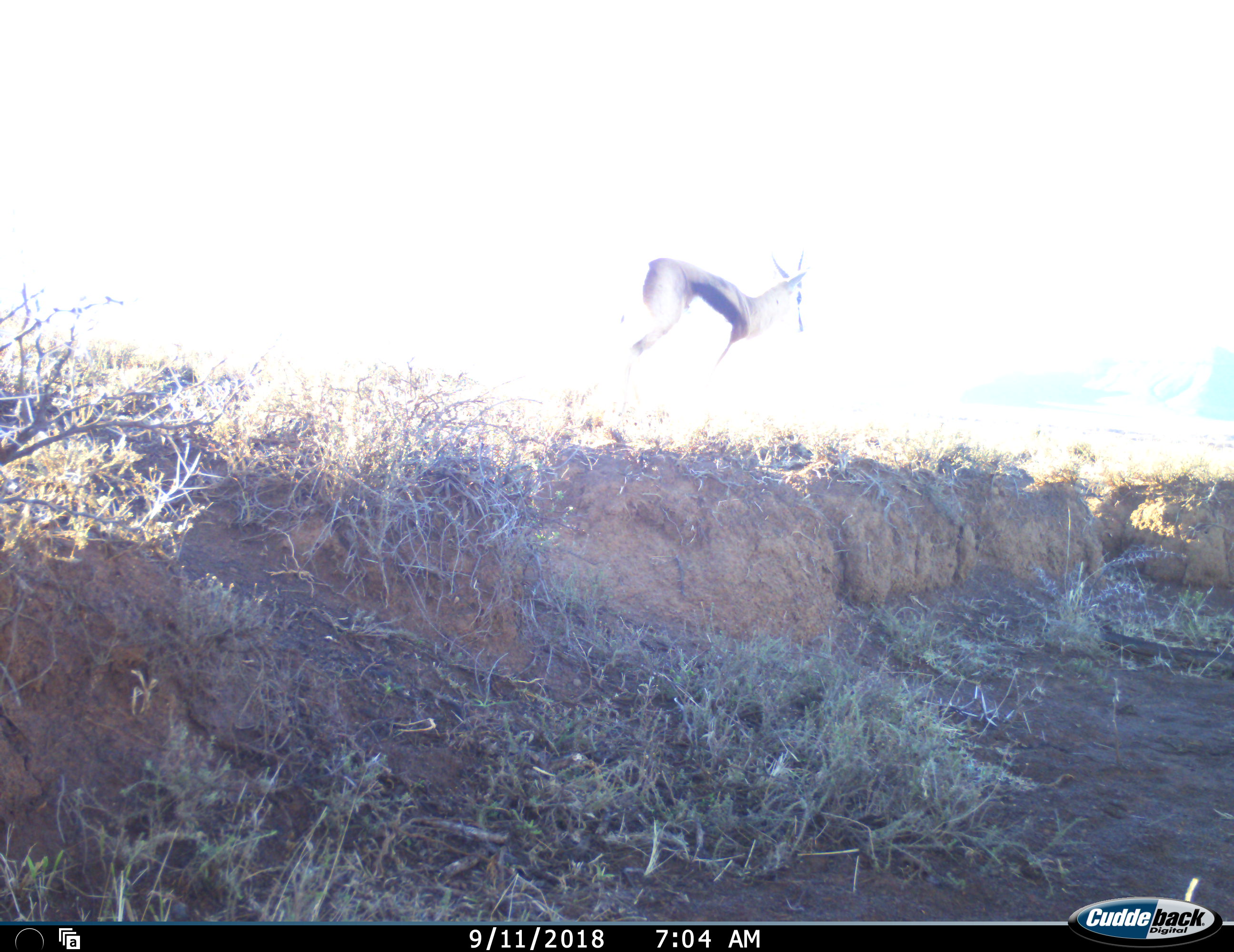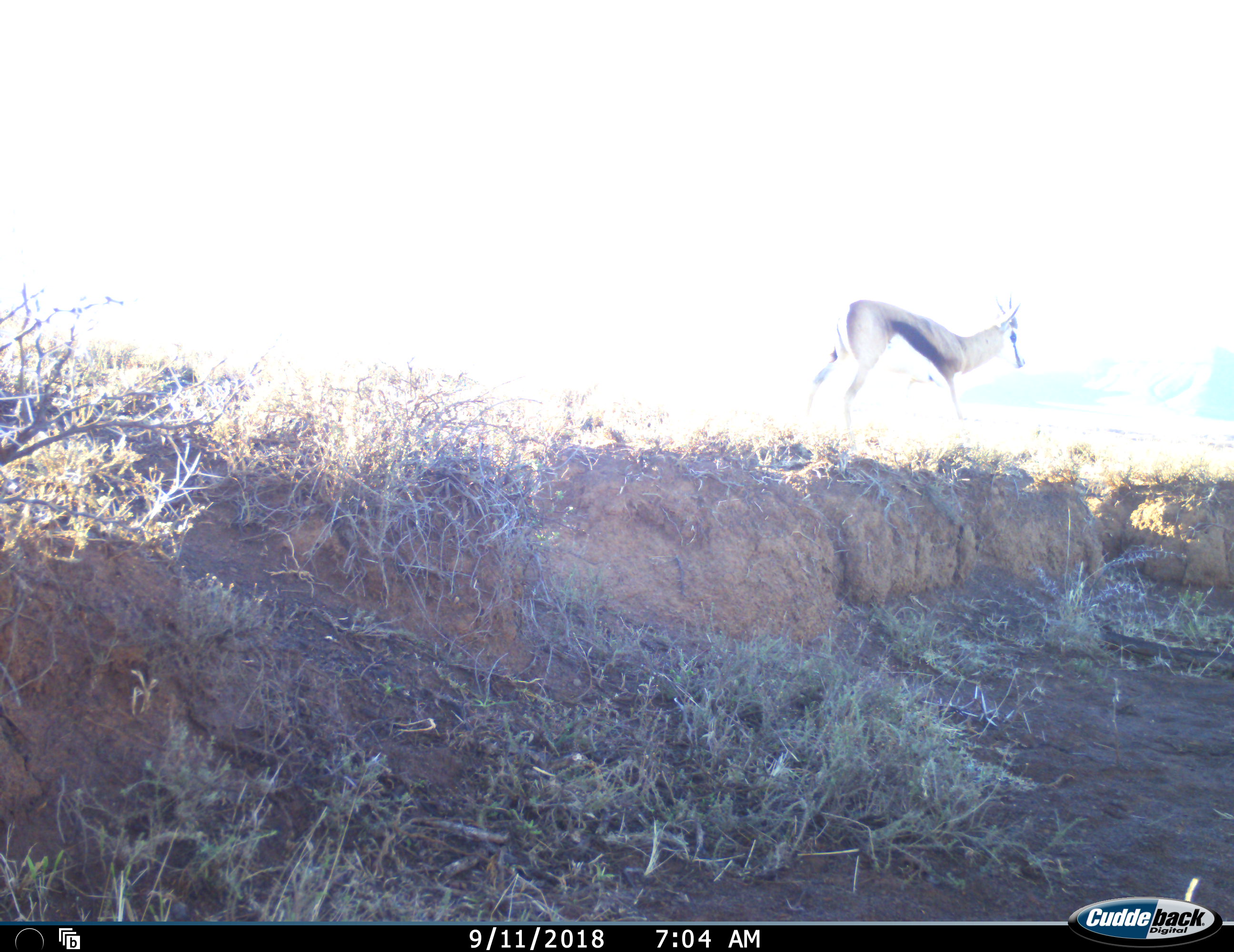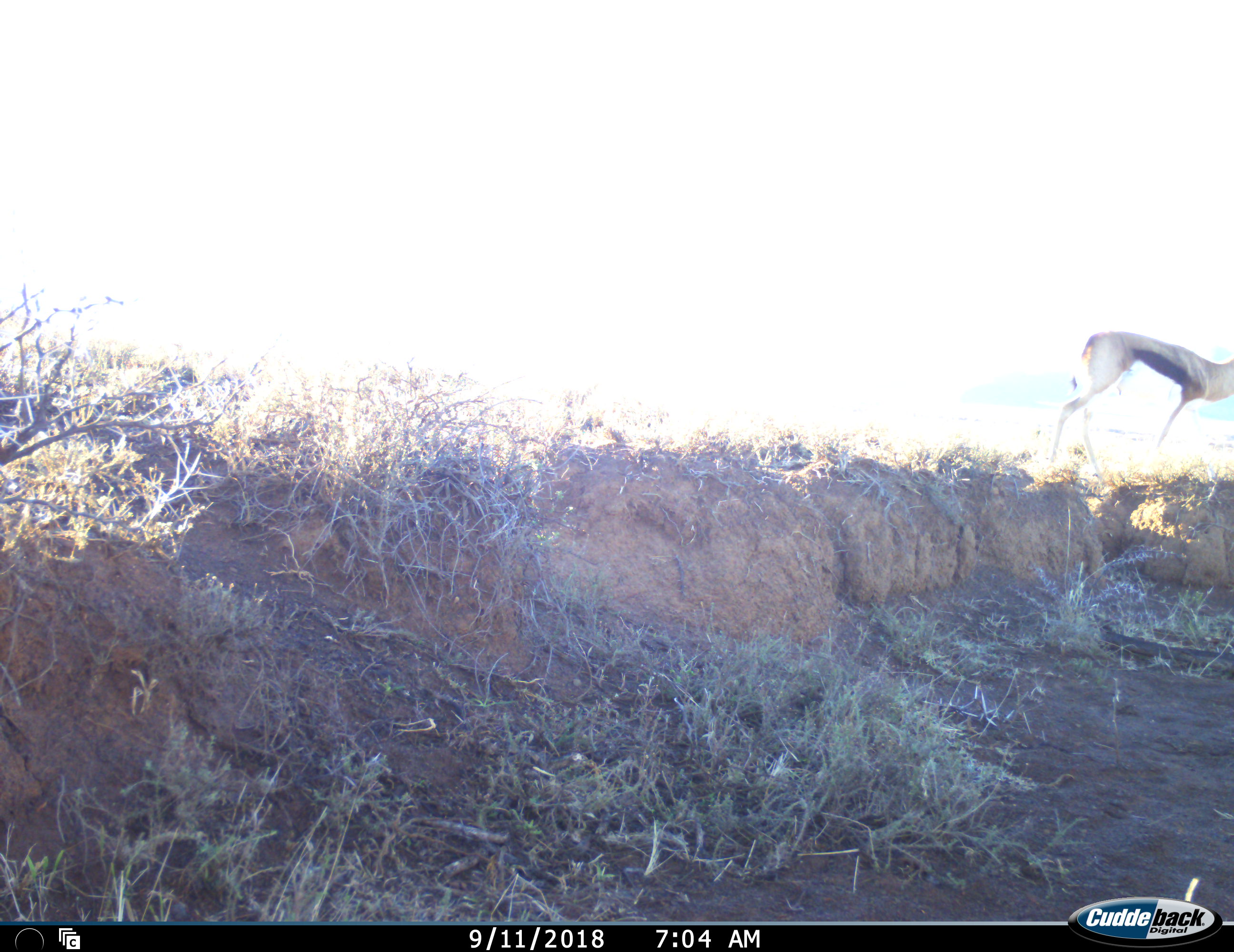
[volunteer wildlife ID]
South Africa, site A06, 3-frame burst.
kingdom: Animalia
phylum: Chordata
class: Mammalia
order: Artiodactyla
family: Bovidae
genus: Antidorcas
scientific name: Antidorcas marsupialis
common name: springbok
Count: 1.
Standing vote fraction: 12%.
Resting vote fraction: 0%.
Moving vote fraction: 88%.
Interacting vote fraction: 0%.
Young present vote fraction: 0%.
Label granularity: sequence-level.